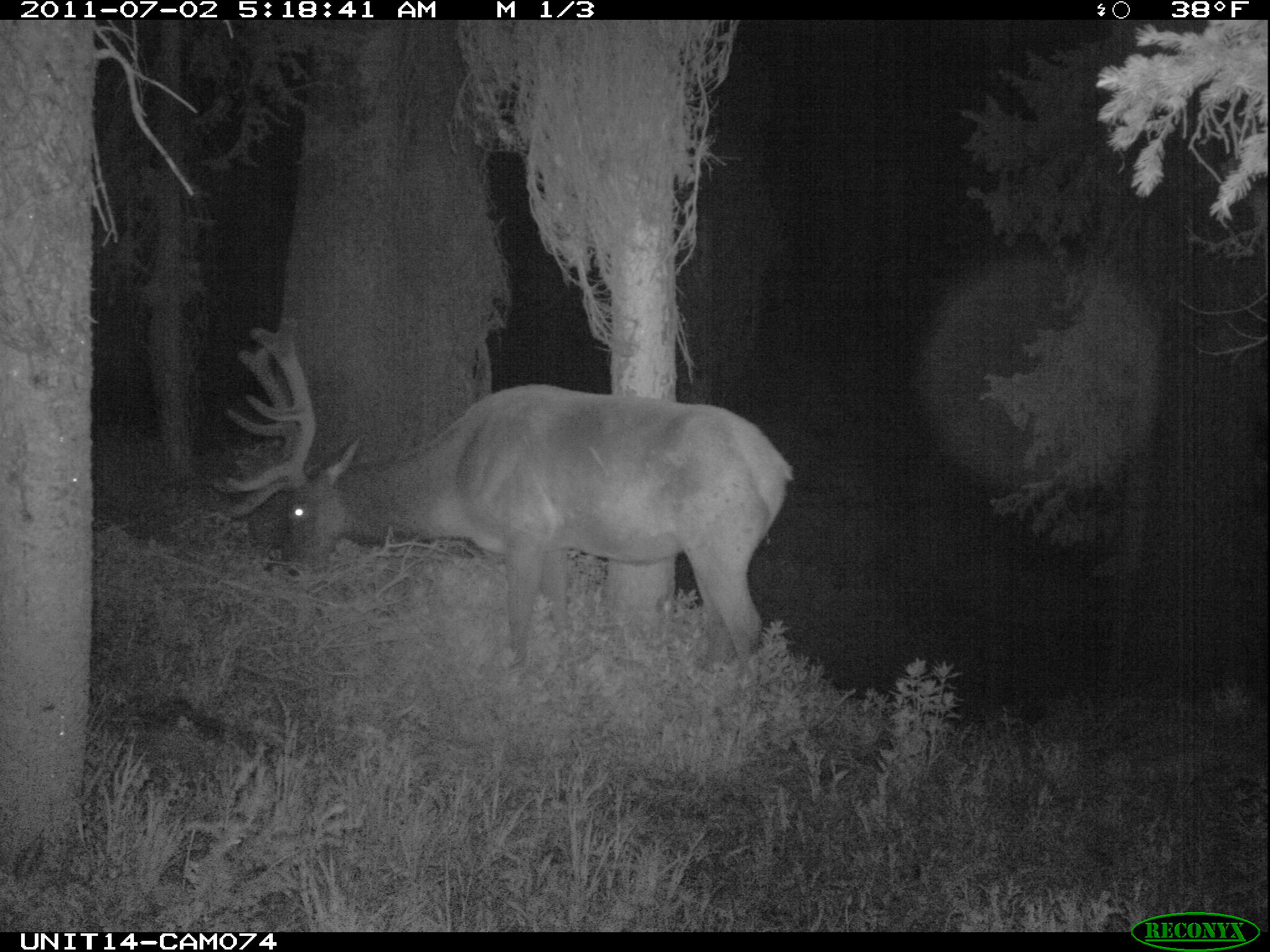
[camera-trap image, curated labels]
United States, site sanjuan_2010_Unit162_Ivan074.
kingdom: Animalia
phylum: Chordata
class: Mammalia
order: Artiodactyla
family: Cervidae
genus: Cervus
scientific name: Cervus elaphus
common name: red deer